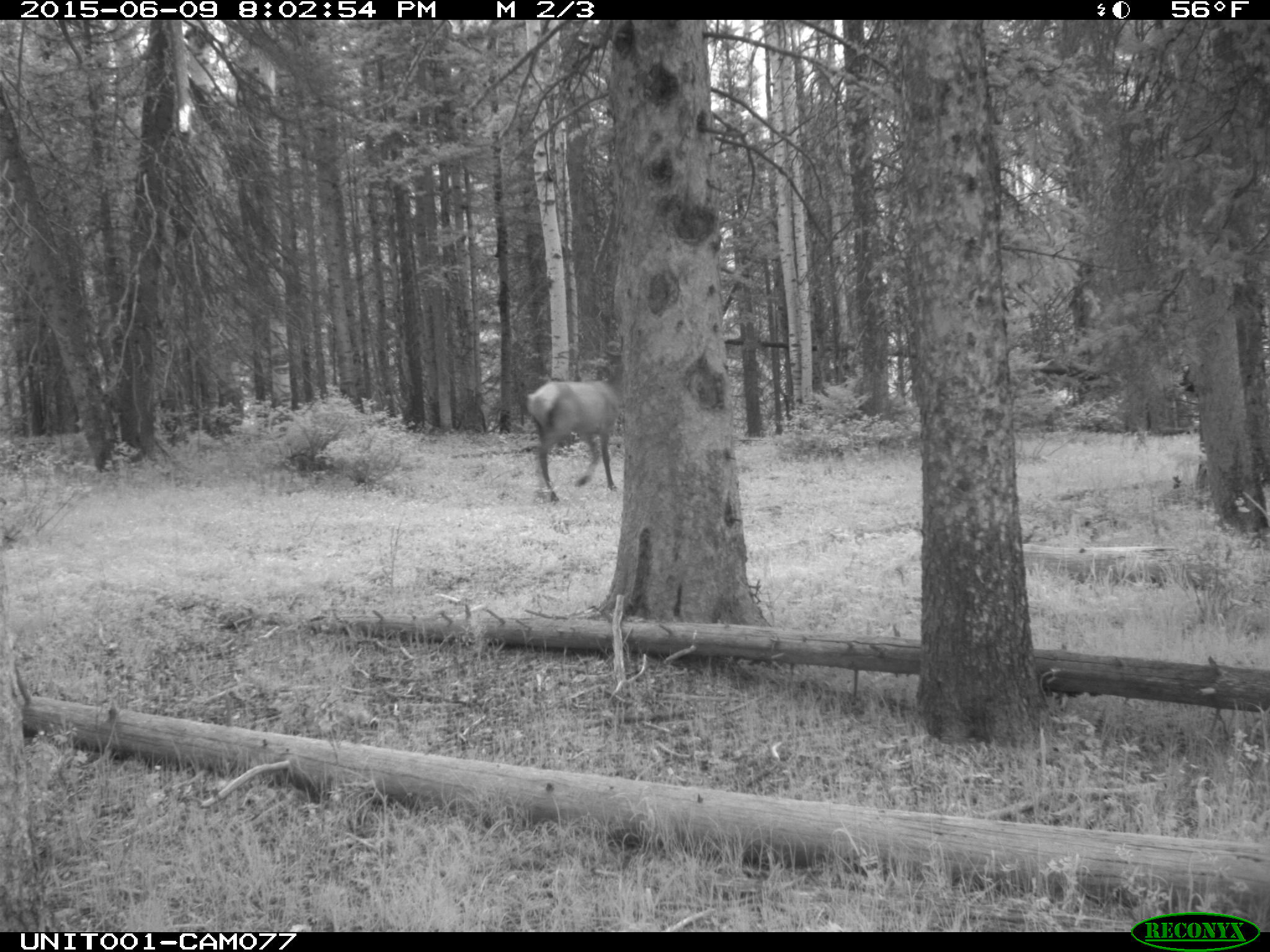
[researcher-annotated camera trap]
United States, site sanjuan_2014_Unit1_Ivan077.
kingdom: Animalia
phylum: Chordata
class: Mammalia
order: Artiodactyla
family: Cervidae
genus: Cervus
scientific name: Cervus elaphus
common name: red deer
Cervus elaphus (red deer).